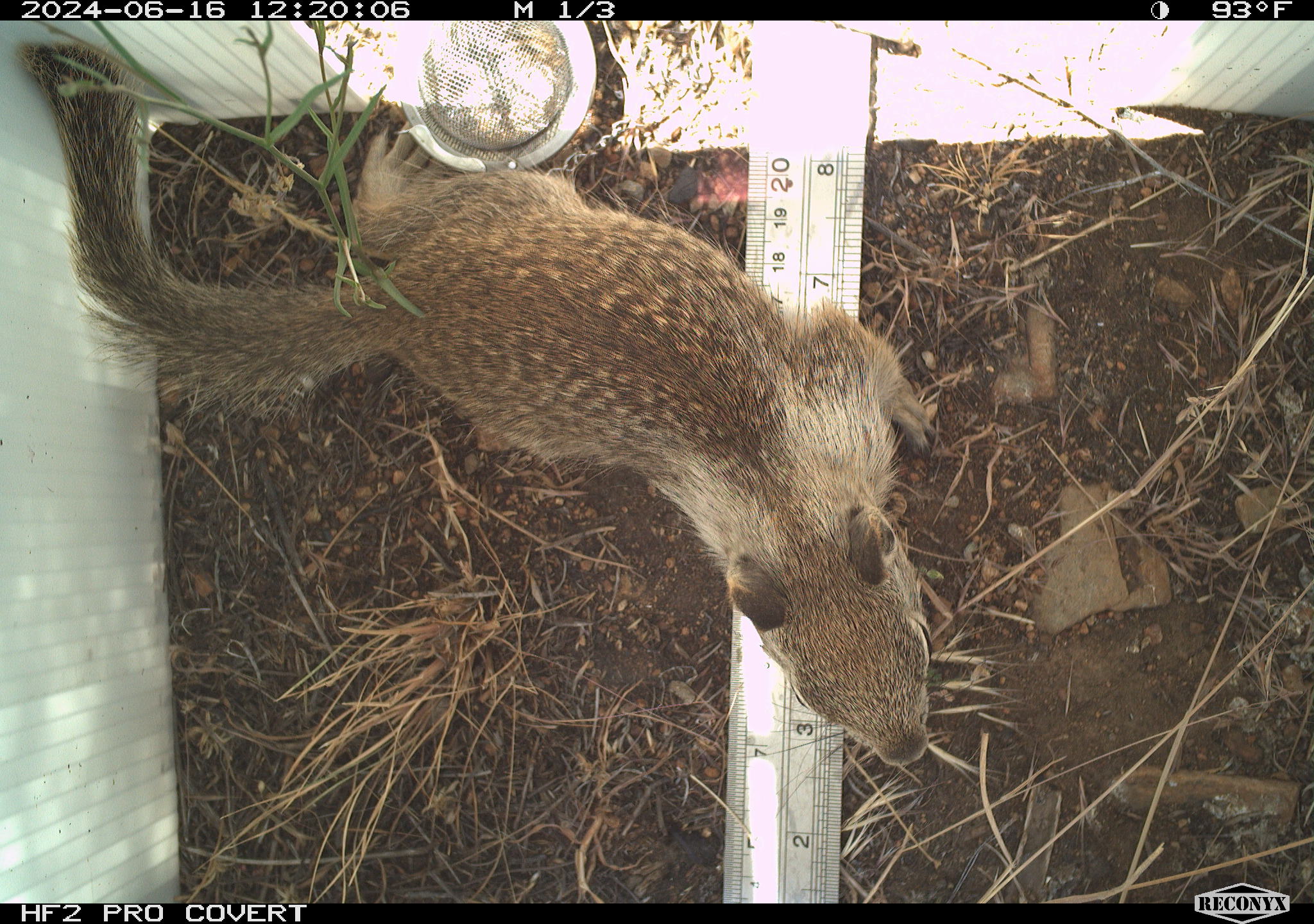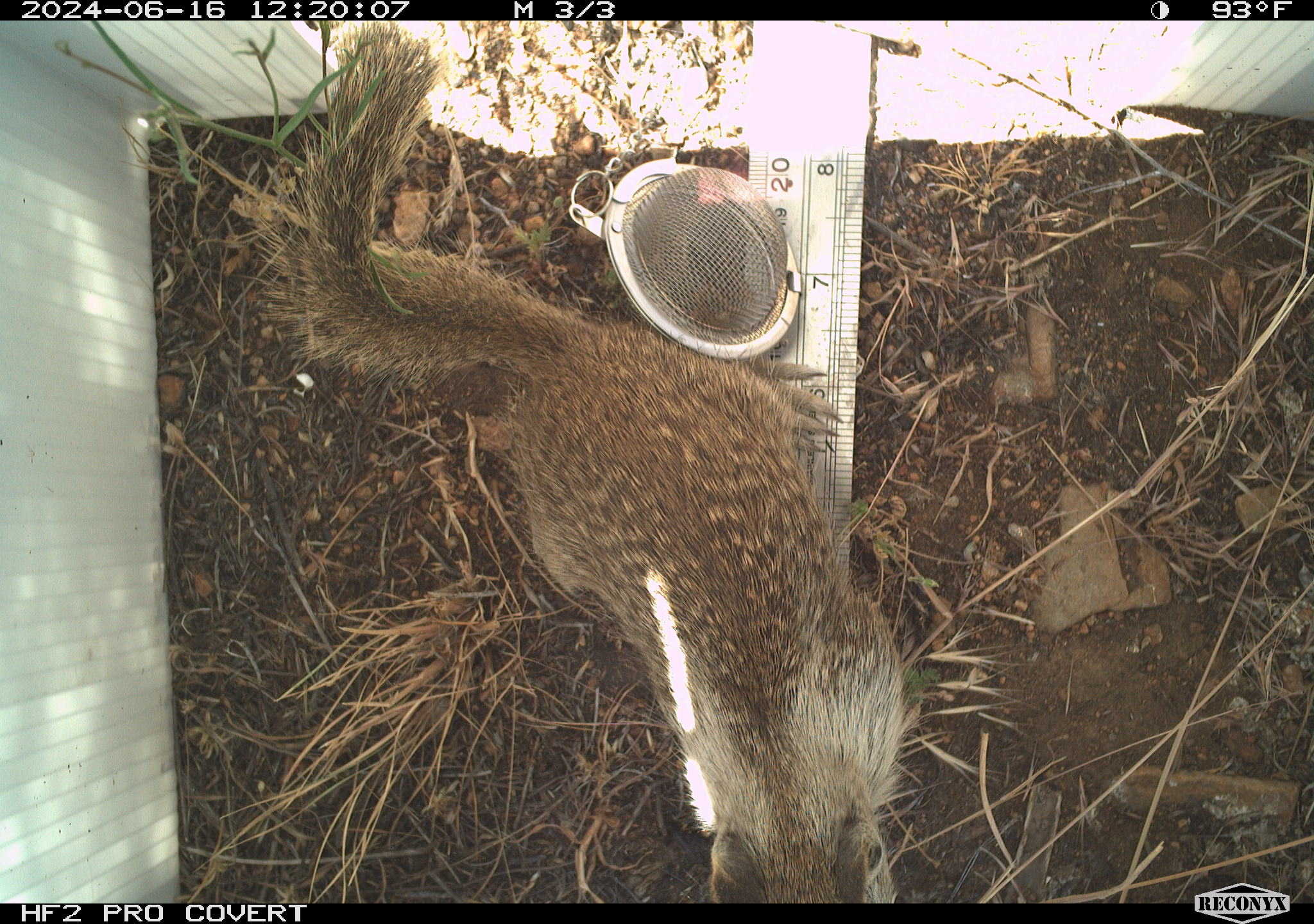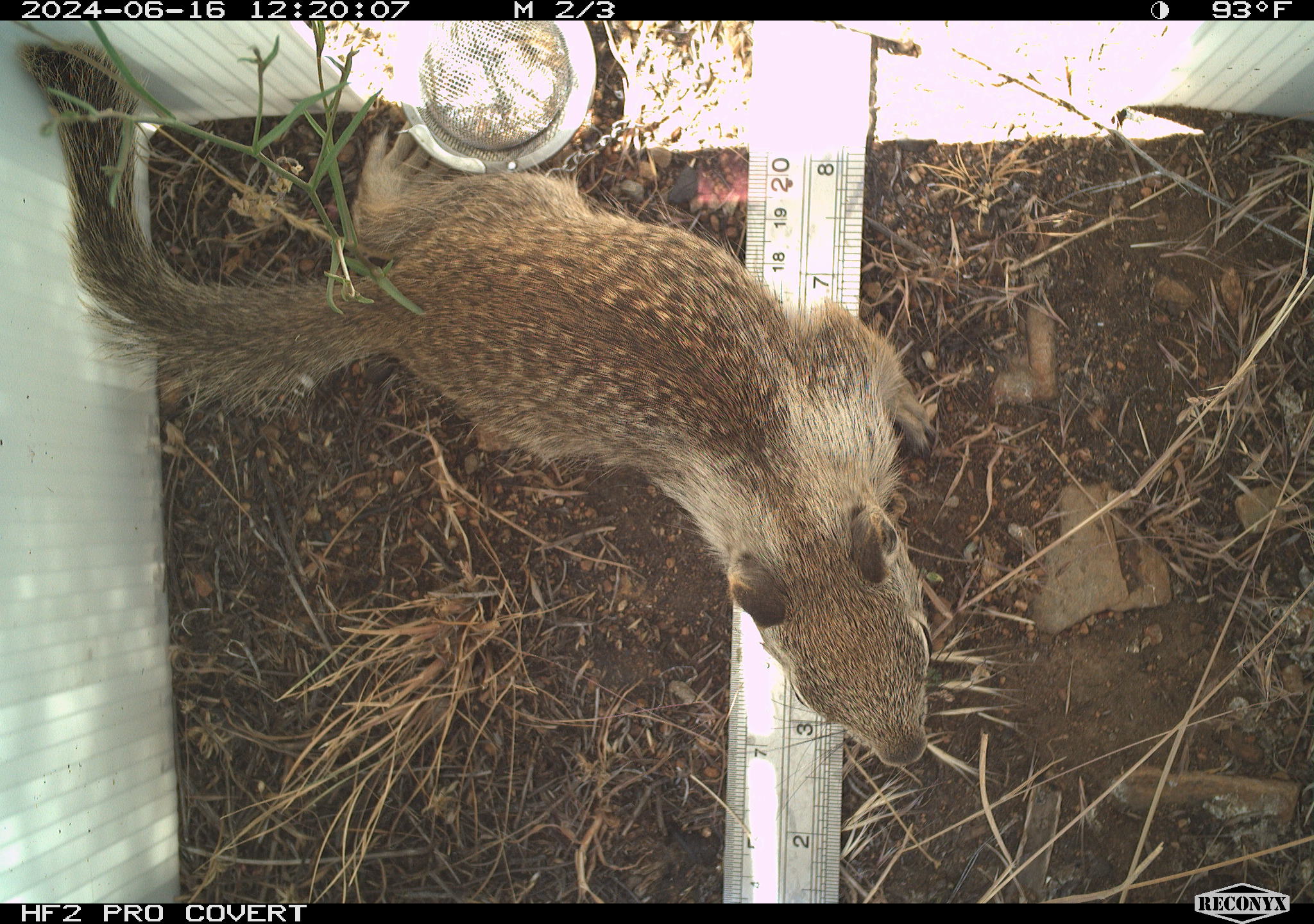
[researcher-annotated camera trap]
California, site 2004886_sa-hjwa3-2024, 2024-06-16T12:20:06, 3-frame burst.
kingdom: Animalia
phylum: Chordata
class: Mammalia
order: Rodentia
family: Sciuridae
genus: Otospermophilus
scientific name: Otospermophilus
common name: north american rock squirrels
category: otospermophilus species